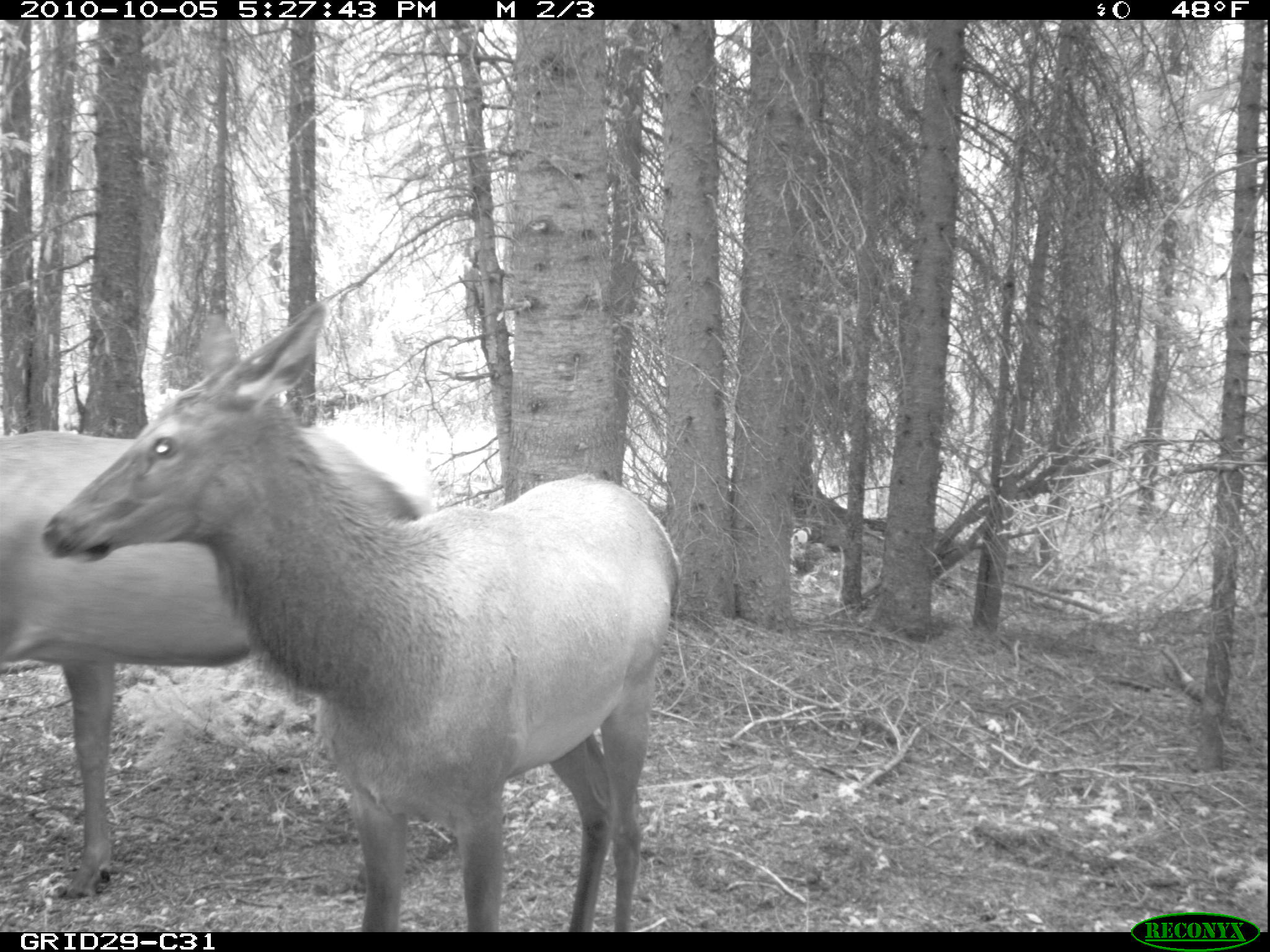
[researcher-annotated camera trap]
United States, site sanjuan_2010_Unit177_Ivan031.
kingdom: Animalia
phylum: Chordata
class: Mammalia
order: Artiodactyla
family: Cervidae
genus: Cervus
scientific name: Cervus elaphus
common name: red deer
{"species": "Cervus elaphus (red deer)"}